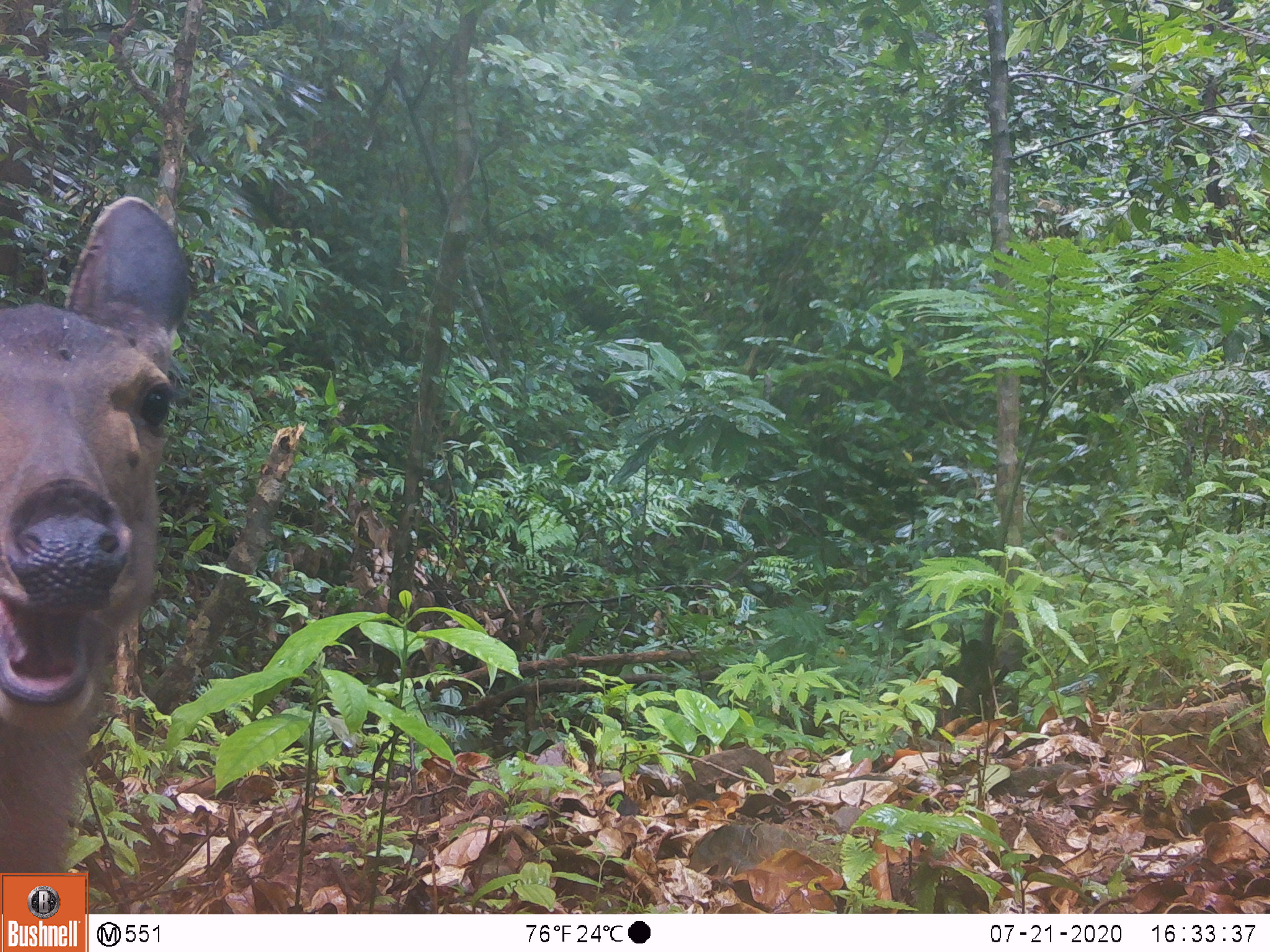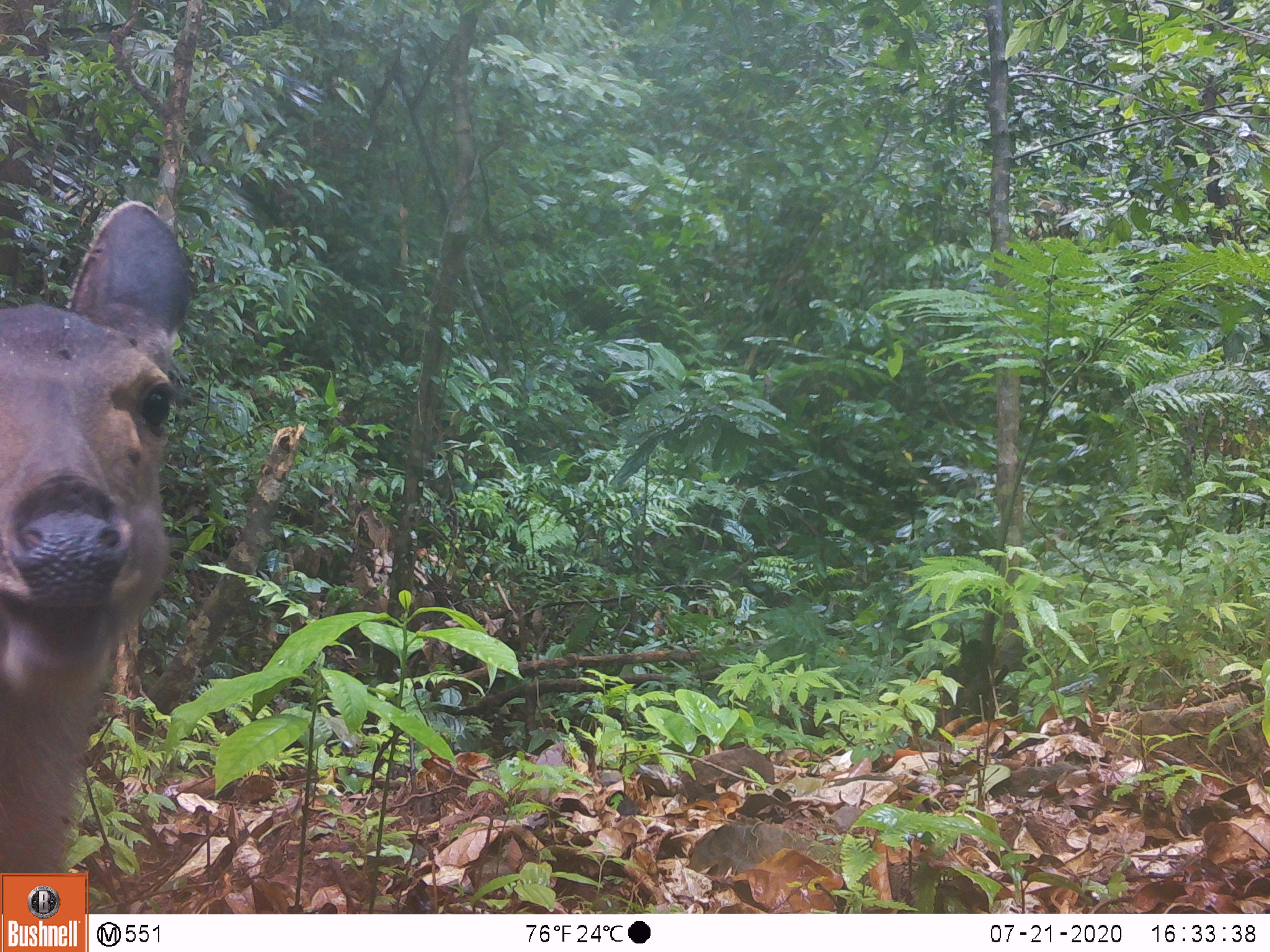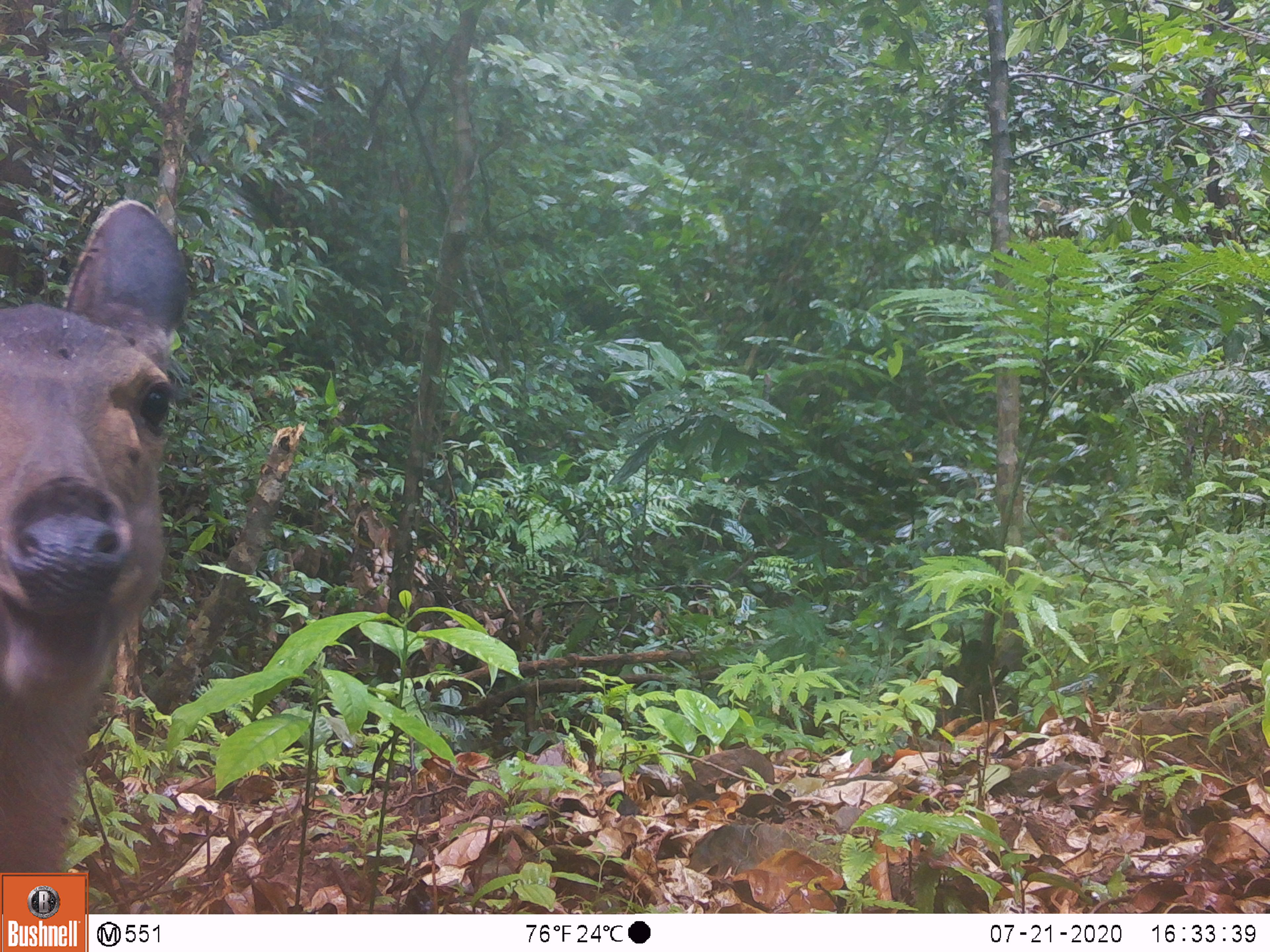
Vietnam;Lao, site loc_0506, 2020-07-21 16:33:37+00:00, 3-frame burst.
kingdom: Animalia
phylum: Chordata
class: Mammalia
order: Artiodactyla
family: Cervidae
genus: Rusa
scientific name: Rusa unicolor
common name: sambar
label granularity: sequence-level